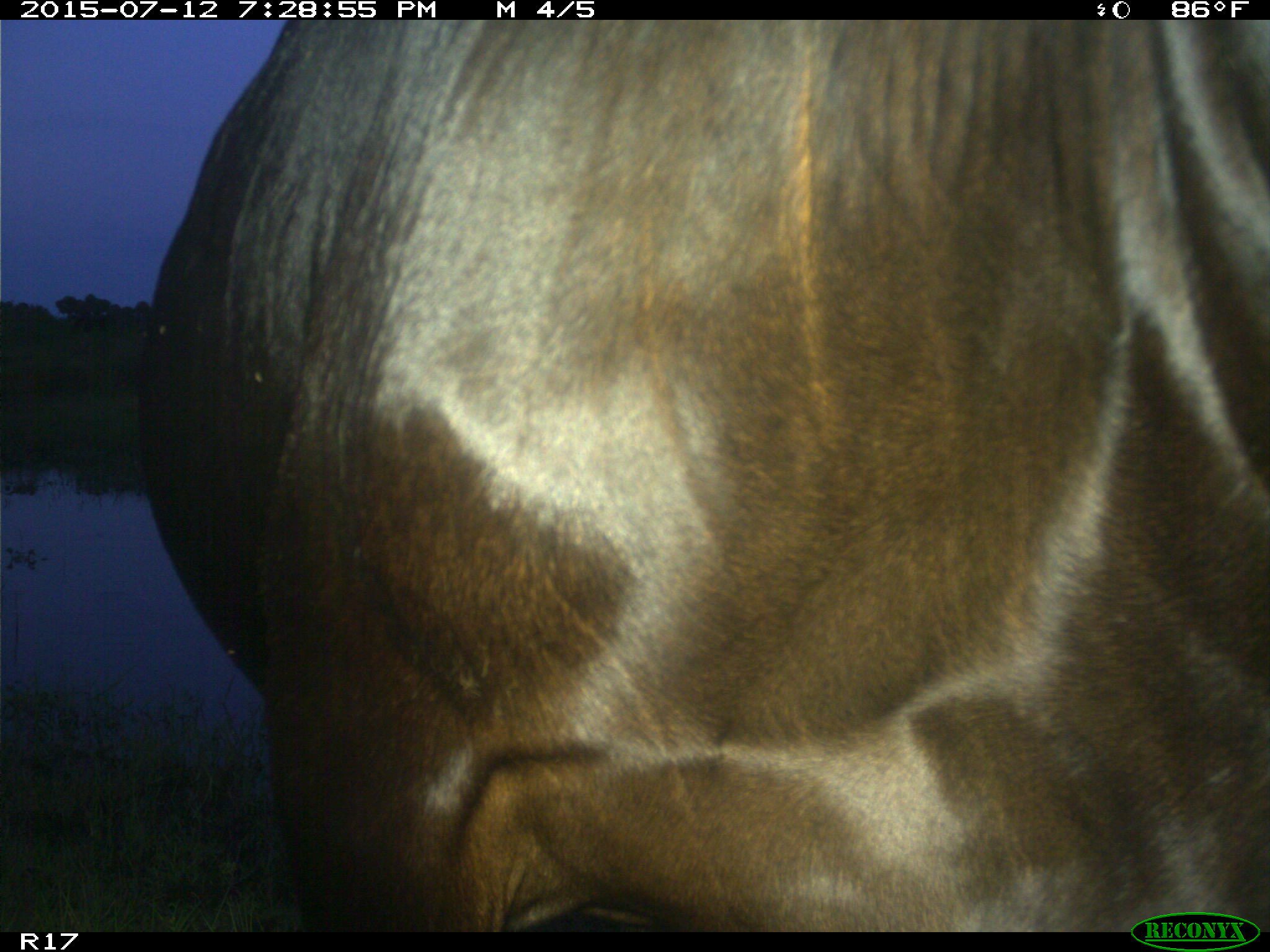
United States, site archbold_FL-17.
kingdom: Animalia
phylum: Chordata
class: Mammalia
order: Artiodactyla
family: Bovidae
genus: Bos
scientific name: Bos taurus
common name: domestic cow